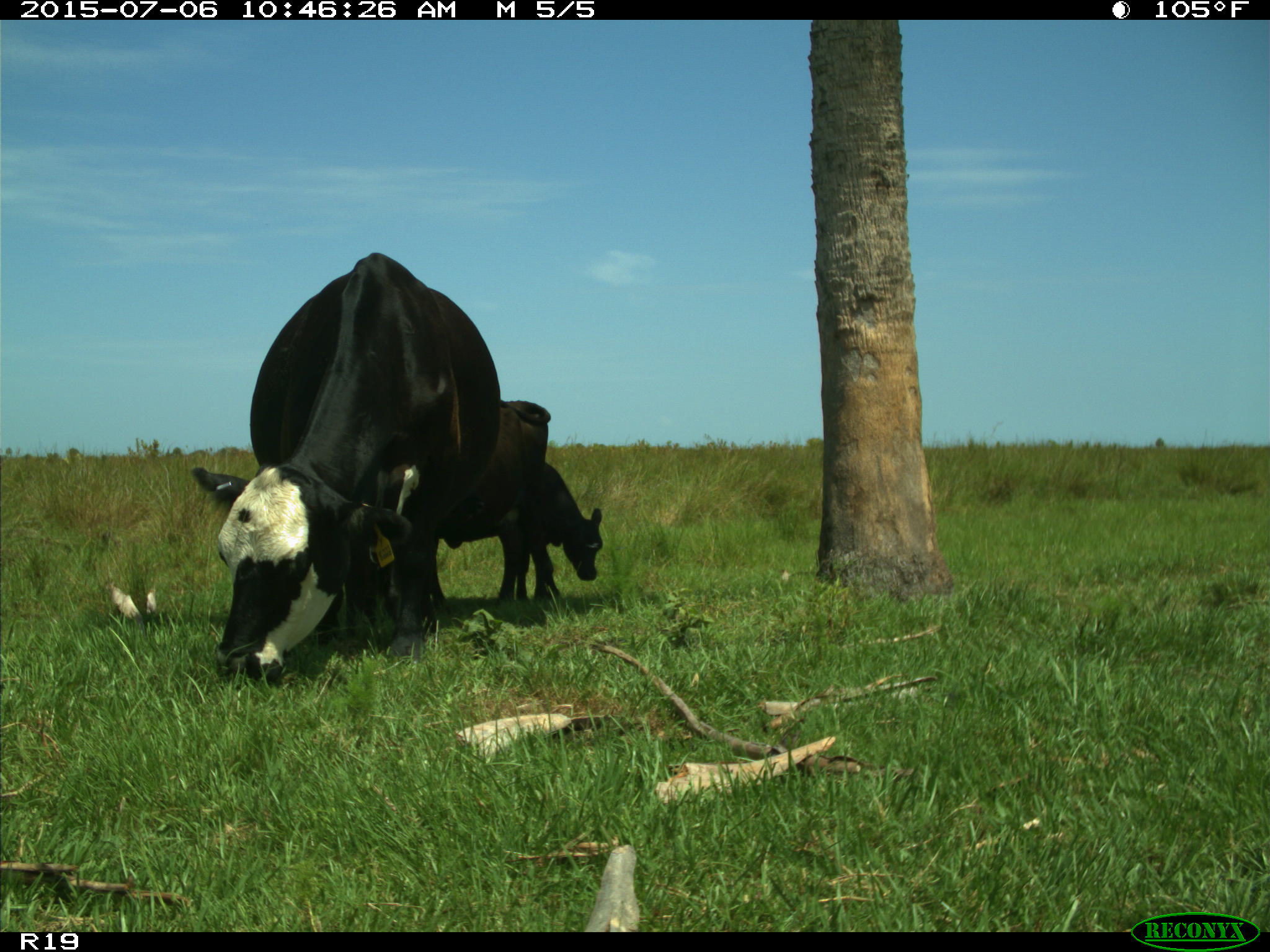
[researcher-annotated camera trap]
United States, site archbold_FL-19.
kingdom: Animalia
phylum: Chordata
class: Mammalia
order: Artiodactyla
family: Bovidae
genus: Bos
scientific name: Bos taurus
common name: domestic cow